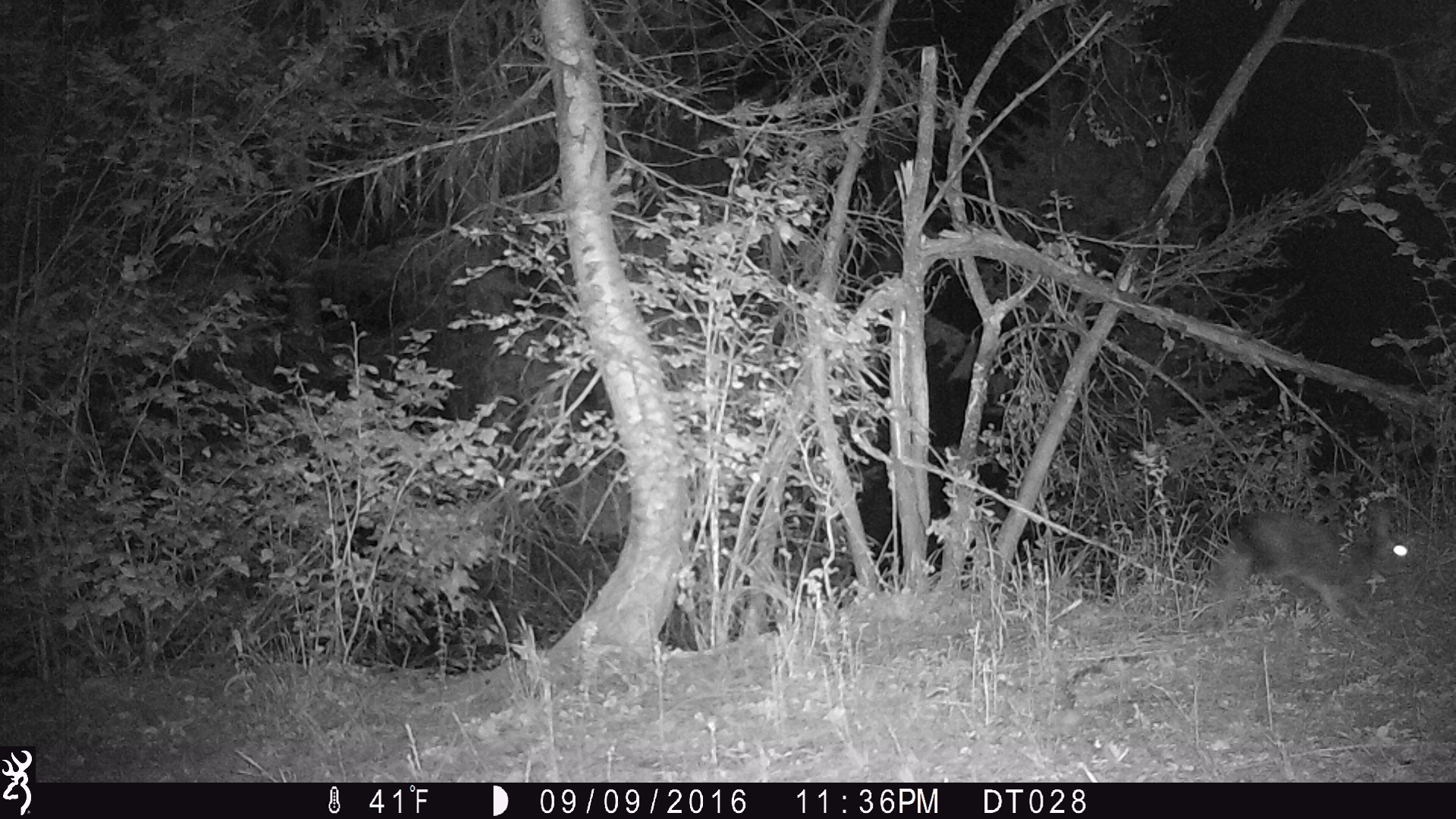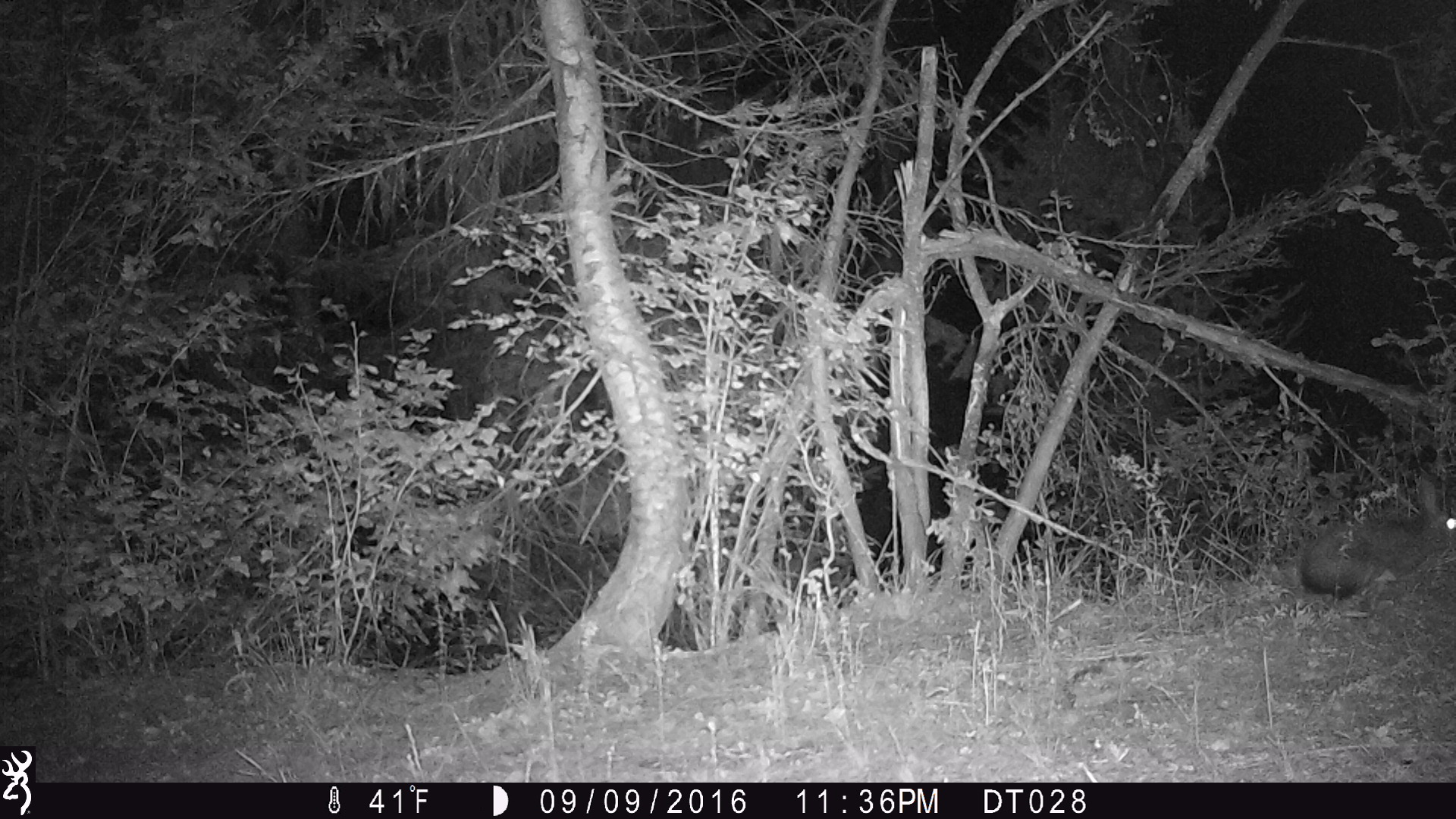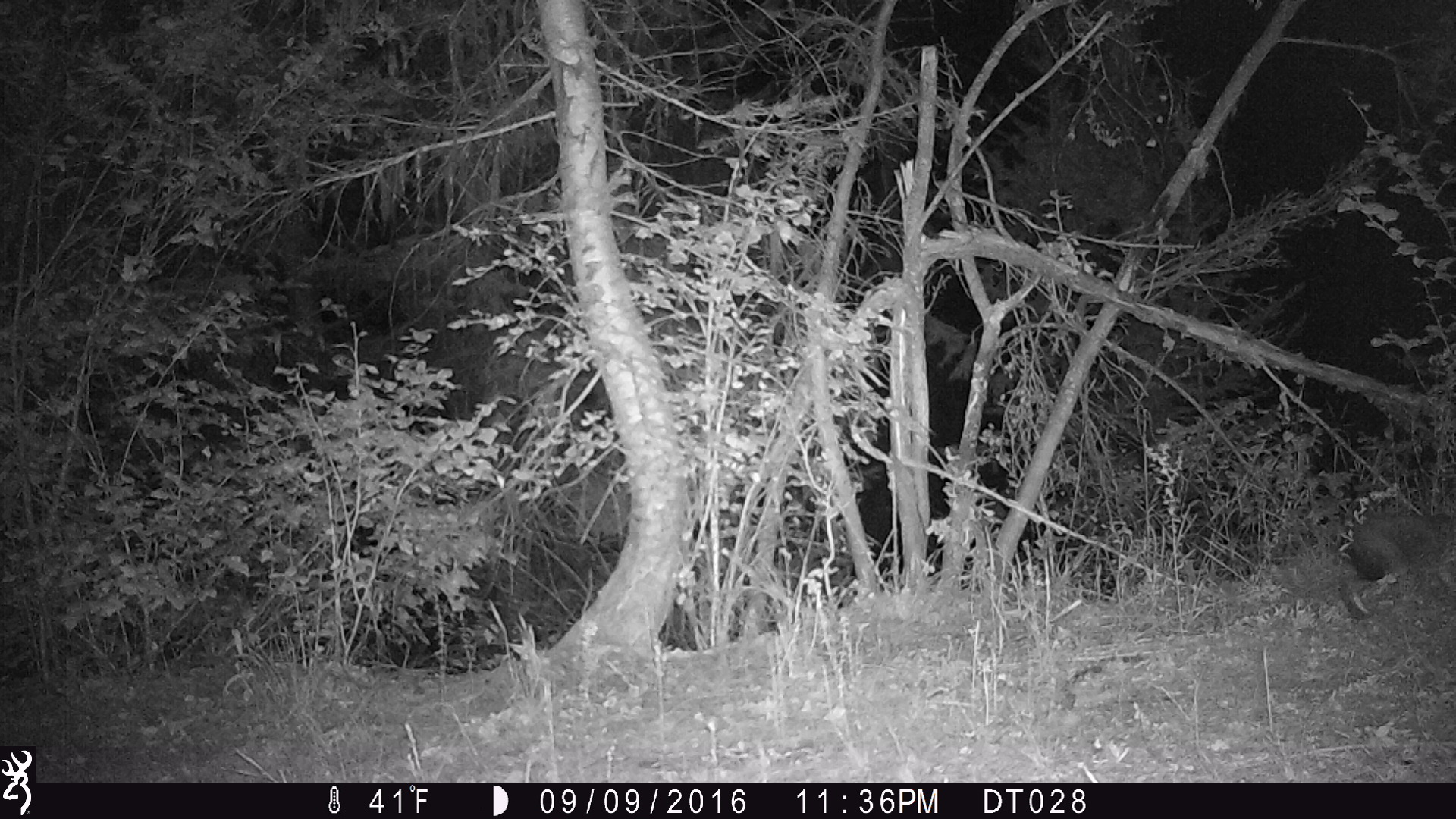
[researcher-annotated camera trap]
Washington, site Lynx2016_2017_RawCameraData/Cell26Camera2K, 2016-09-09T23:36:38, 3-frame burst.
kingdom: Animalia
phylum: Chordata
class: Mammalia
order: Lagomorpha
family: Leporidae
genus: Lepus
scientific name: Lepus americanus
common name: snowshoe hare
Lepus americanus (snowshoe hare). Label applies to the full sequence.